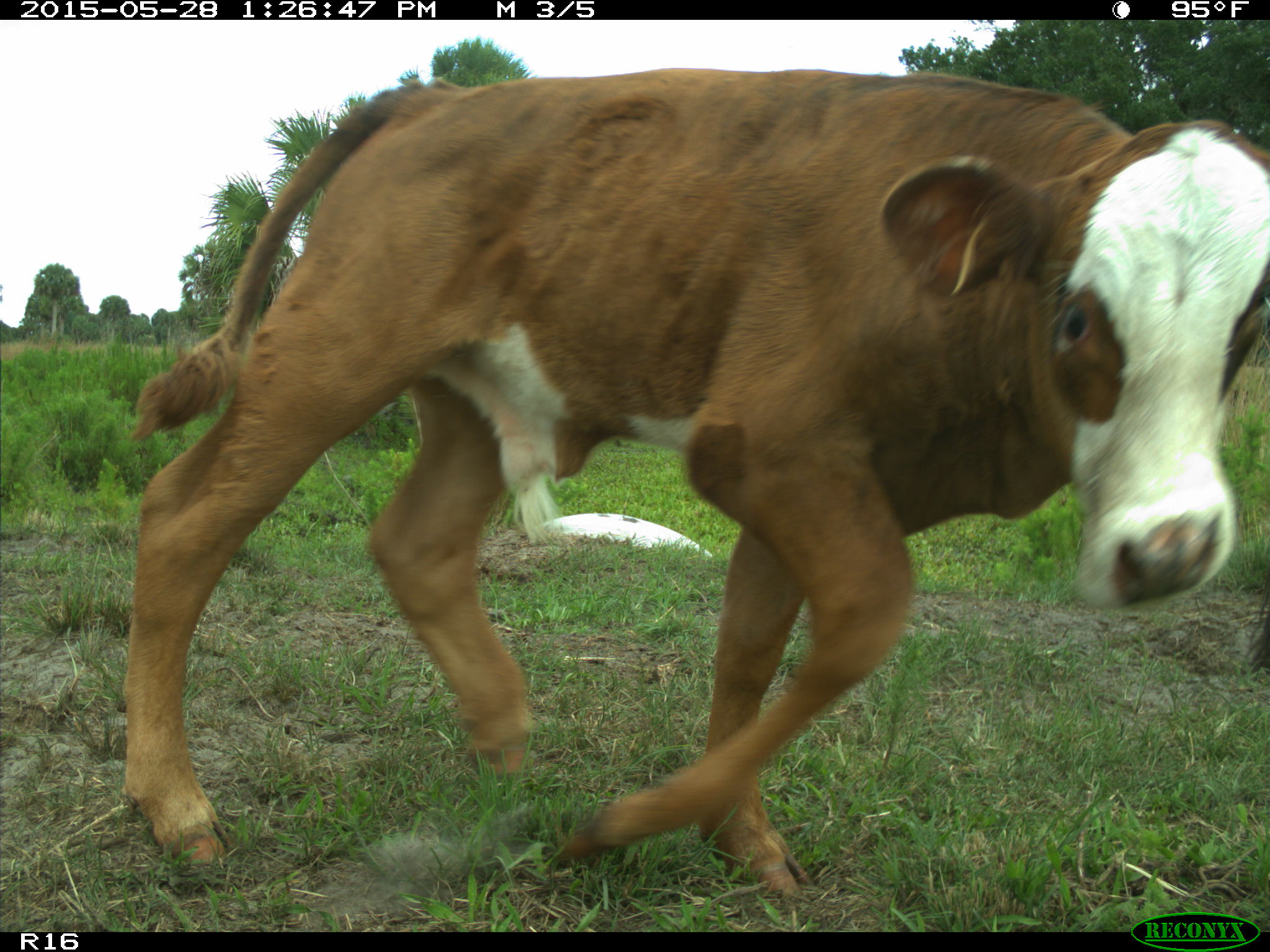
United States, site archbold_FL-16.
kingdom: Animalia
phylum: Chordata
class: Mammalia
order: Artiodactyla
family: Bovidae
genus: Bos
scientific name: Bos taurus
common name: domestic cow